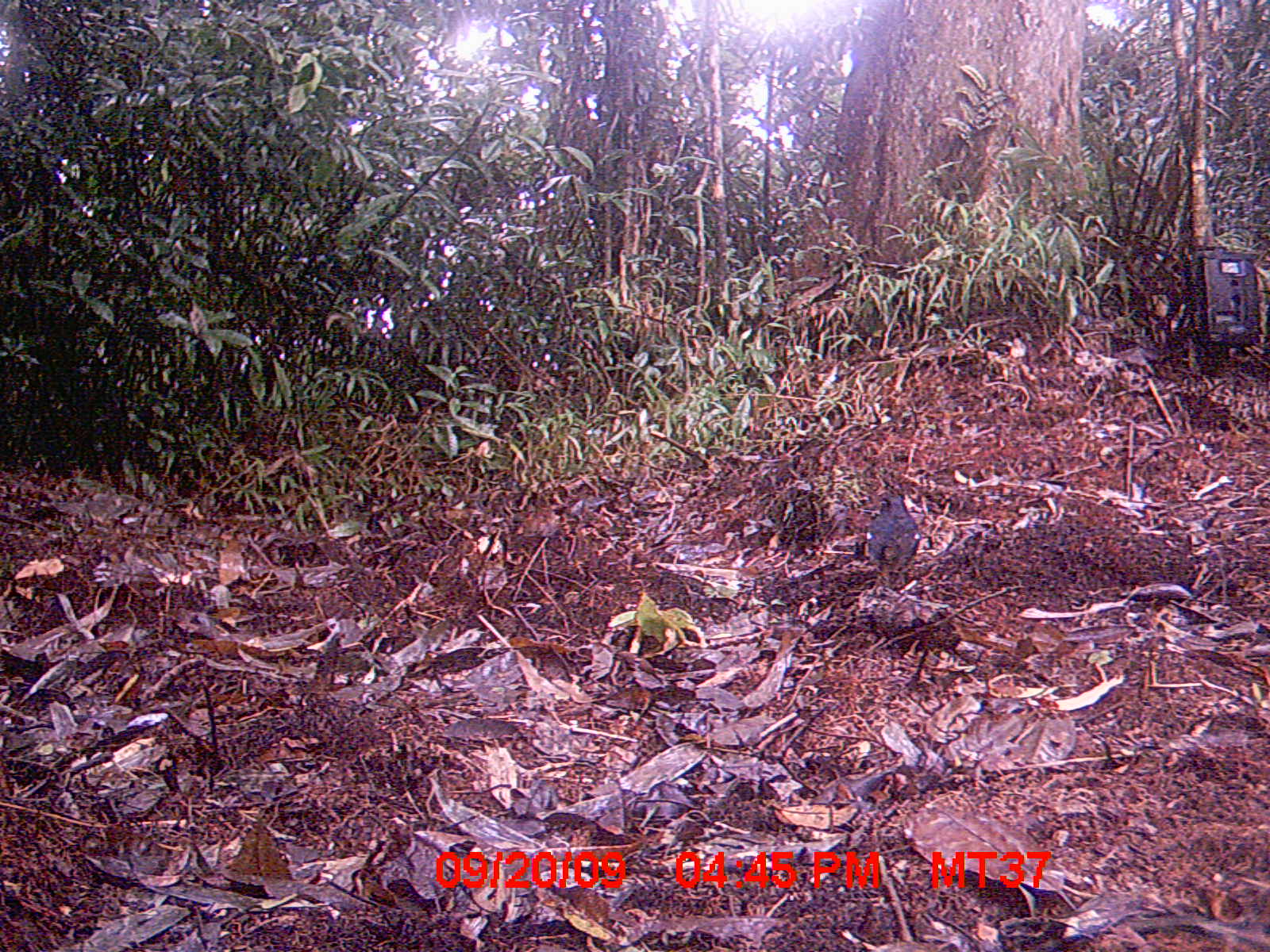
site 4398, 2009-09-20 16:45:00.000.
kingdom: Animalia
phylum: Chordata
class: Aves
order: Passeriformes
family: Muscicapidae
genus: Copsychus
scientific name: Copsychus albospecularis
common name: madagascar magpie-robin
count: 1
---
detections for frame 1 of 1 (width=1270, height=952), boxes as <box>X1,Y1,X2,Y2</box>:
copsychus albospecularis: <box>865,491,921,583</box>